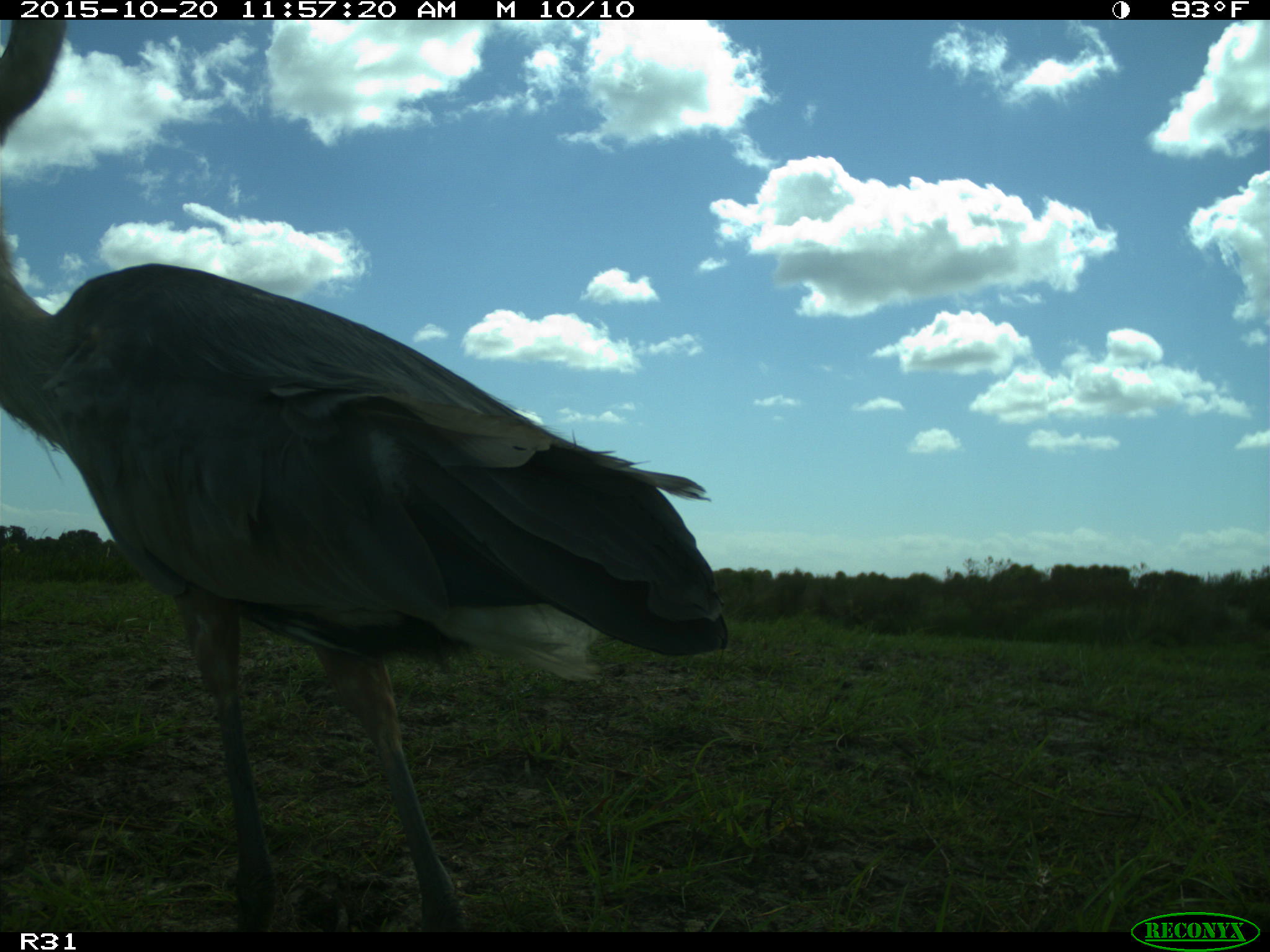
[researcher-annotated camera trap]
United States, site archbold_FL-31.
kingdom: Animalia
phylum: Chordata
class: Aves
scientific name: Aves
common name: birds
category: unidentified bird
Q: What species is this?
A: Unidentified bird (birds) (Aves).